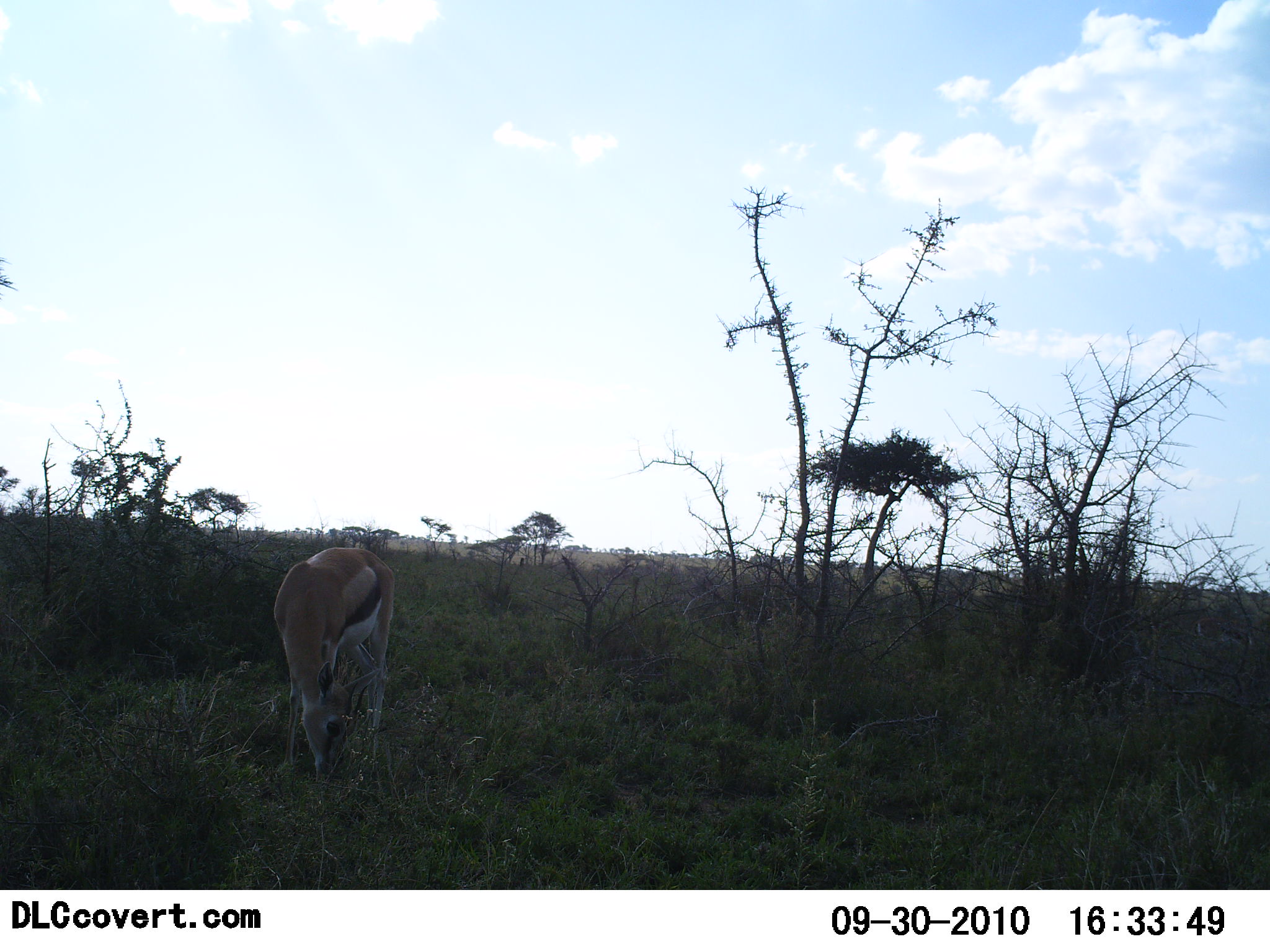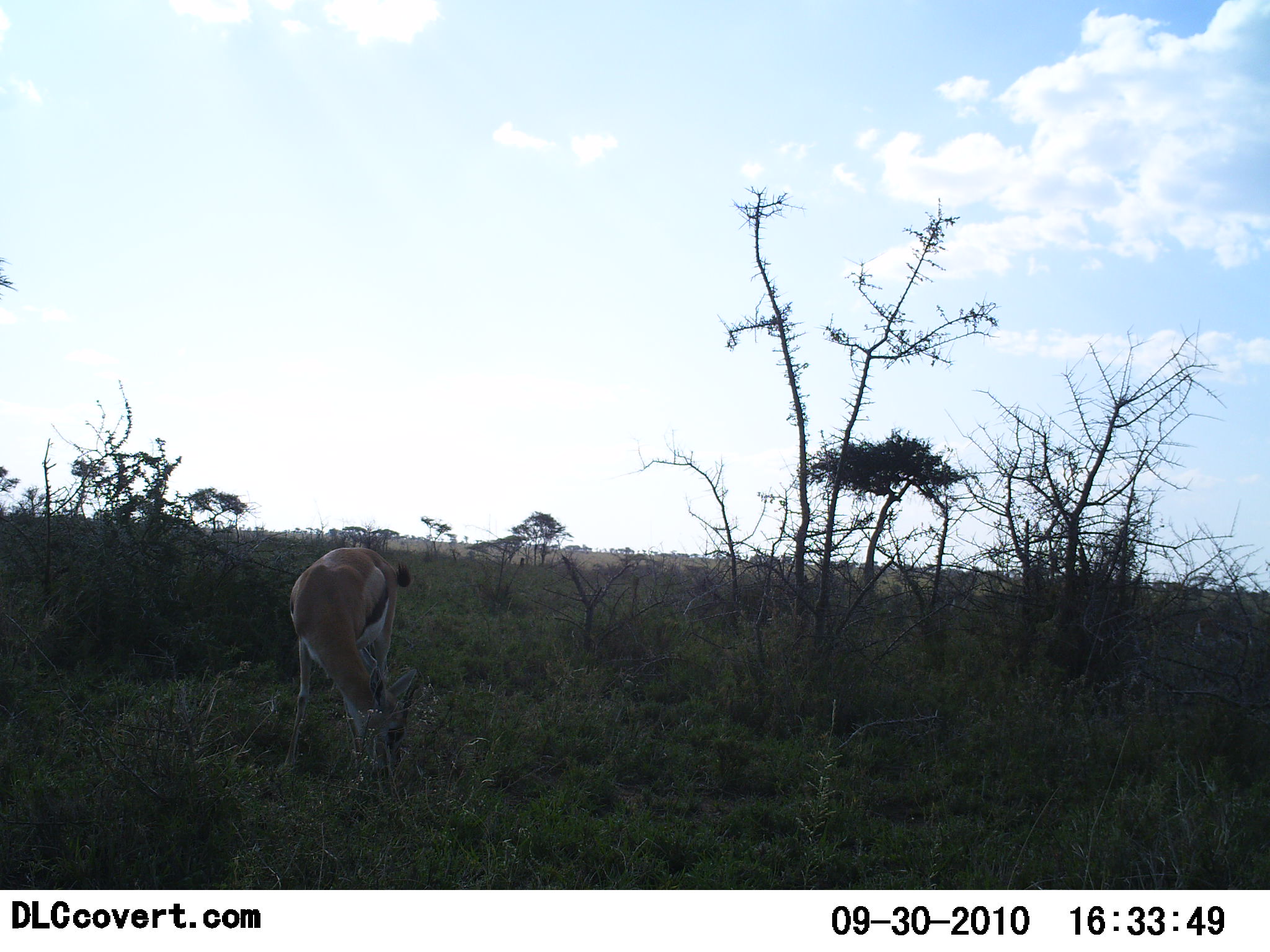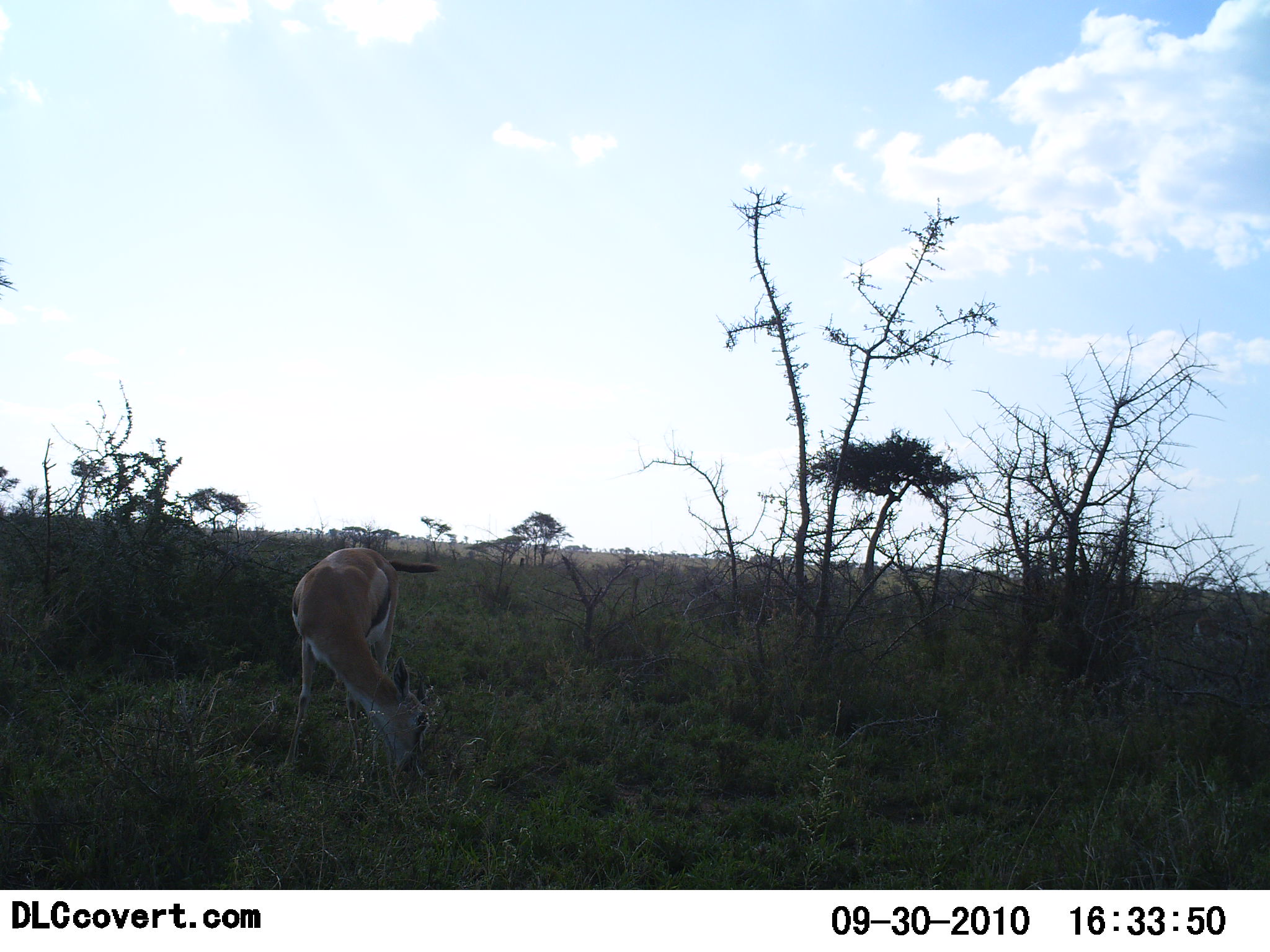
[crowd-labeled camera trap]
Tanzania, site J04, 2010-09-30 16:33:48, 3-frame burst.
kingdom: Animalia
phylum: Chordata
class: Mammalia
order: Artiodactyla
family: Bovidae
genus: Eudorcas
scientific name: Eudorcas thomsonii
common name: thomson's gazelle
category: gazellethomsons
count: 1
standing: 12%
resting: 0%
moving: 0%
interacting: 0%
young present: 0%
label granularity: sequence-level